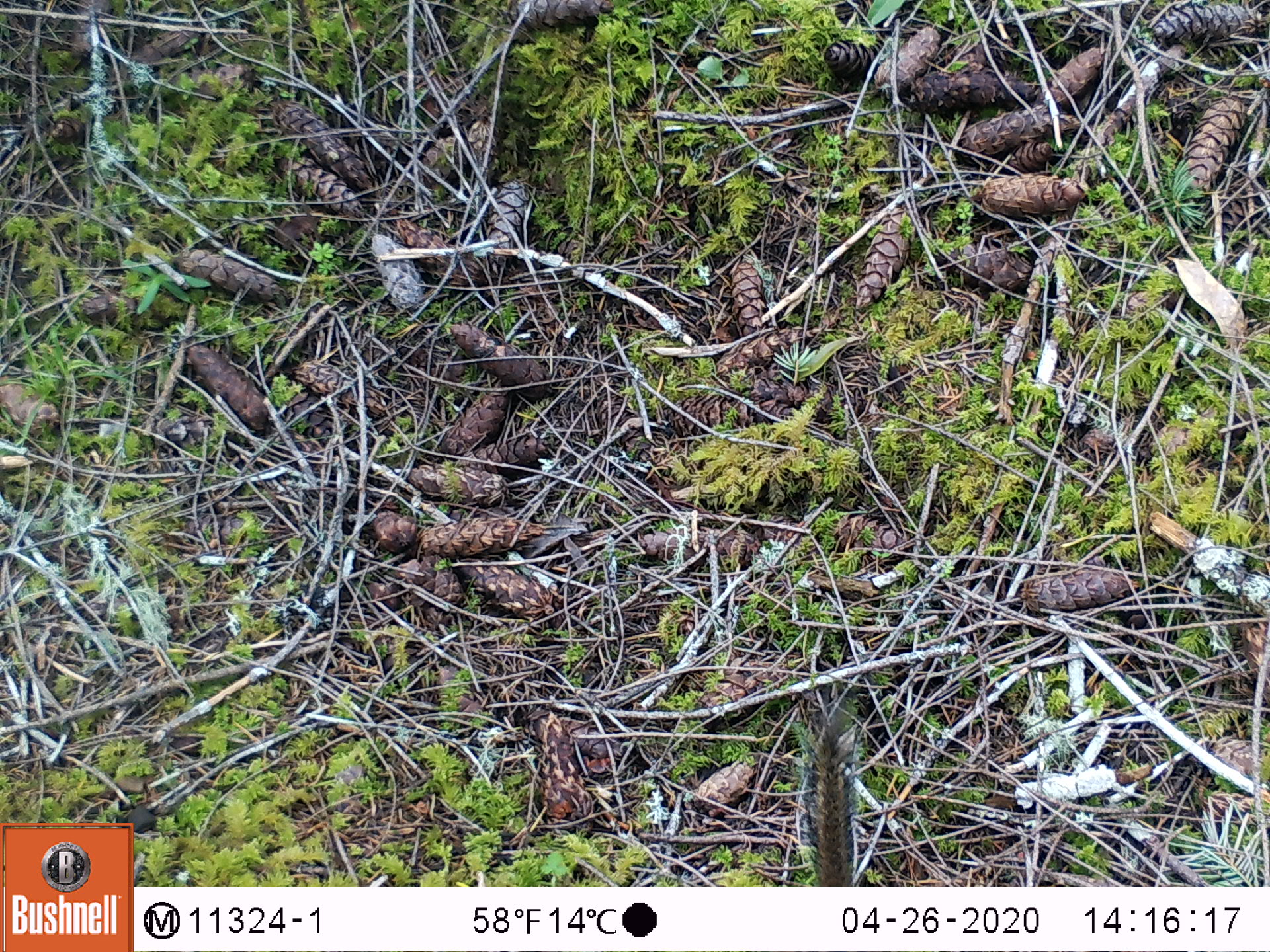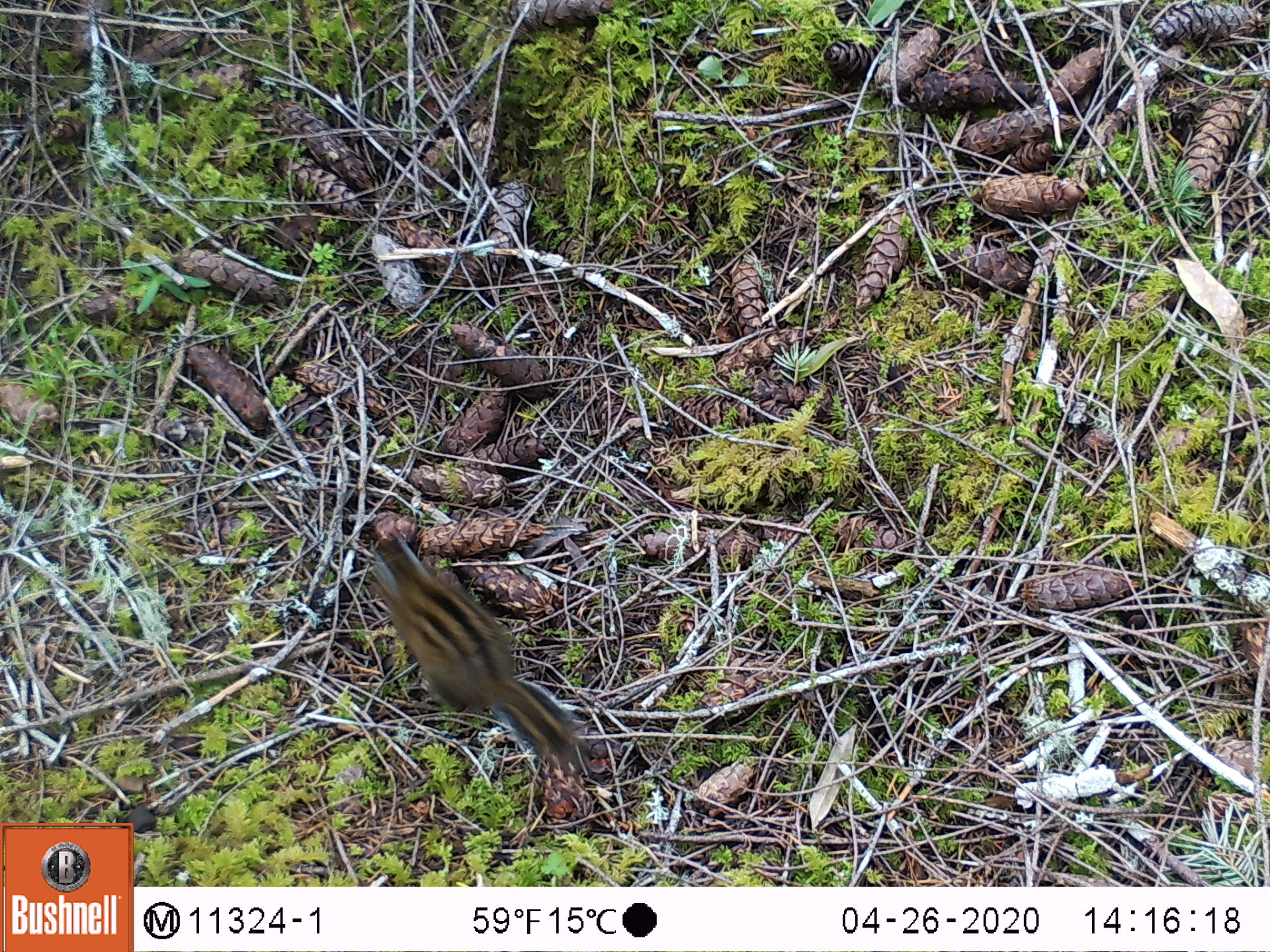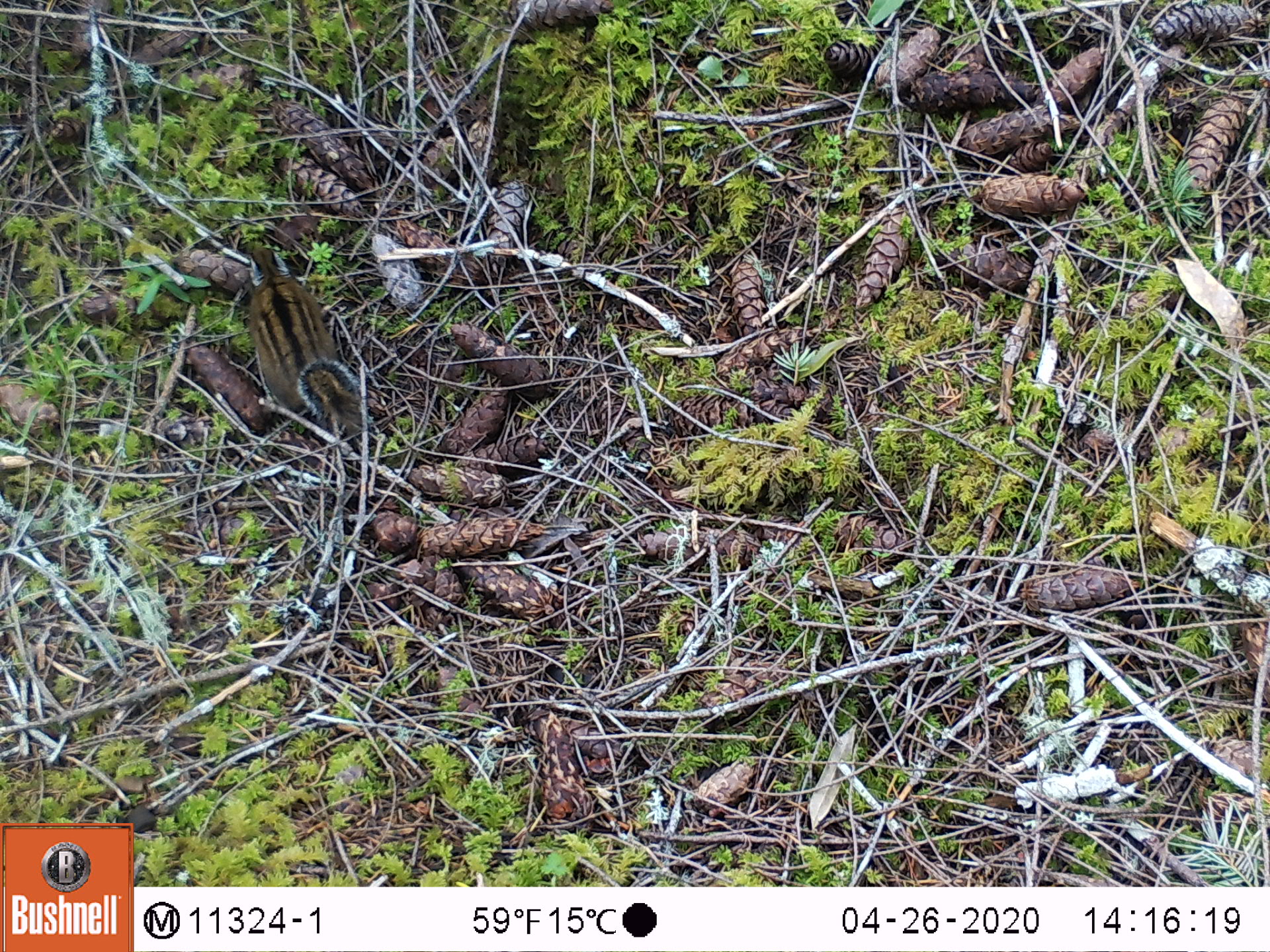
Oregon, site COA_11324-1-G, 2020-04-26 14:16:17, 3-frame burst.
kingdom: Animalia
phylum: Chordata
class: Mammalia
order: Rodentia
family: Sciuridae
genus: Neotamias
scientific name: Neotamias townsendii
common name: townsend's chipmunk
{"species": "townsend's chipmunk (Neotamias townsendii)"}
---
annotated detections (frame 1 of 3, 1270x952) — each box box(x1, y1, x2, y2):
townsend's chipmunk: box(785, 708, 867, 880)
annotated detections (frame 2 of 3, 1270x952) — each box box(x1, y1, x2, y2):
townsend's chipmunk: box(355, 527, 591, 781)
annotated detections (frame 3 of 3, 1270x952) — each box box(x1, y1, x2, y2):
townsend's chipmunk: box(236, 241, 376, 442)